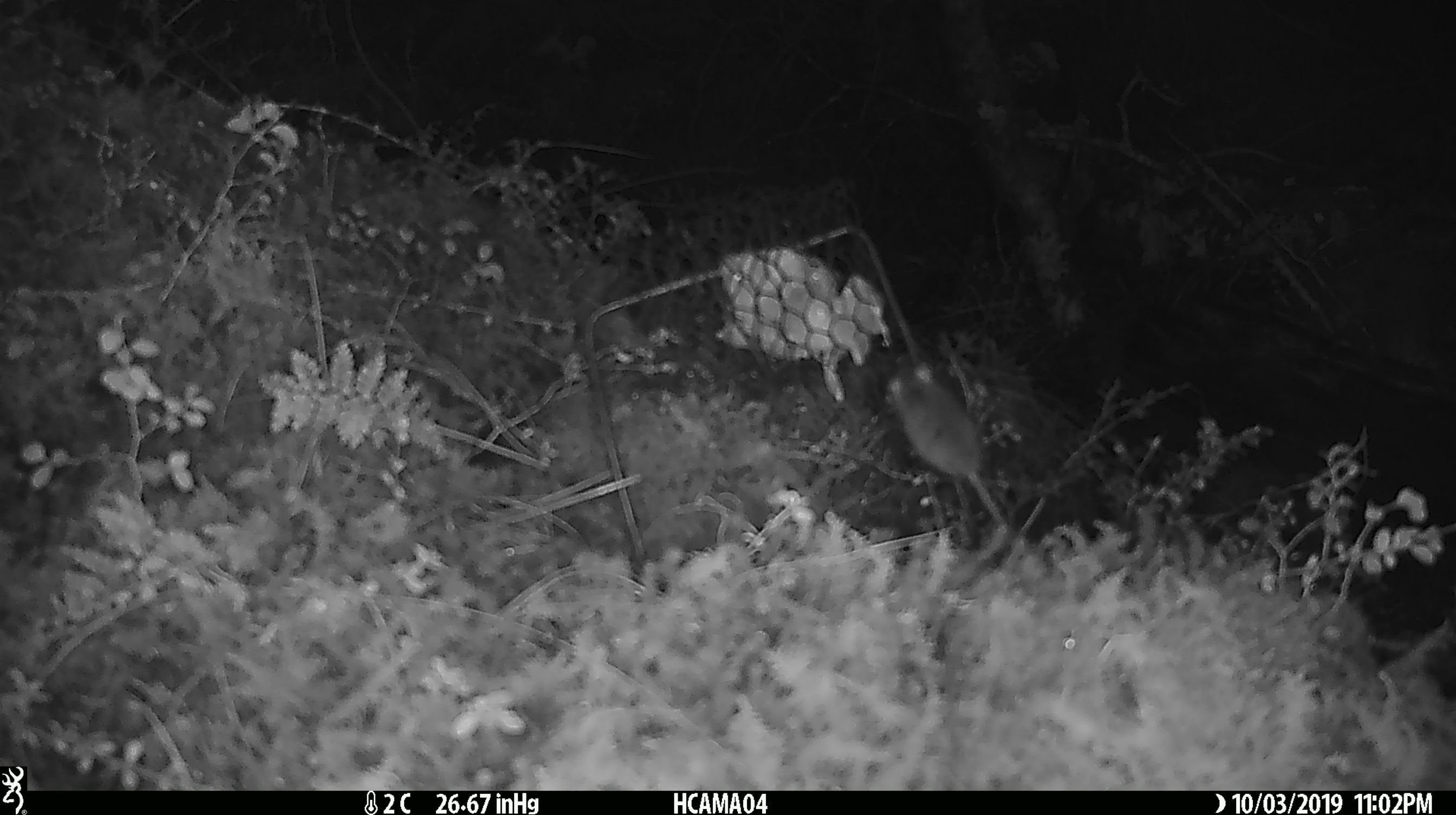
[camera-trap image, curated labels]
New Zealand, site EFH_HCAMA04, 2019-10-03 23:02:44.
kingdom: Animalia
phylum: Chordata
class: Mammalia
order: Rodentia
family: Muridae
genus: Mus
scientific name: Mus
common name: mouse